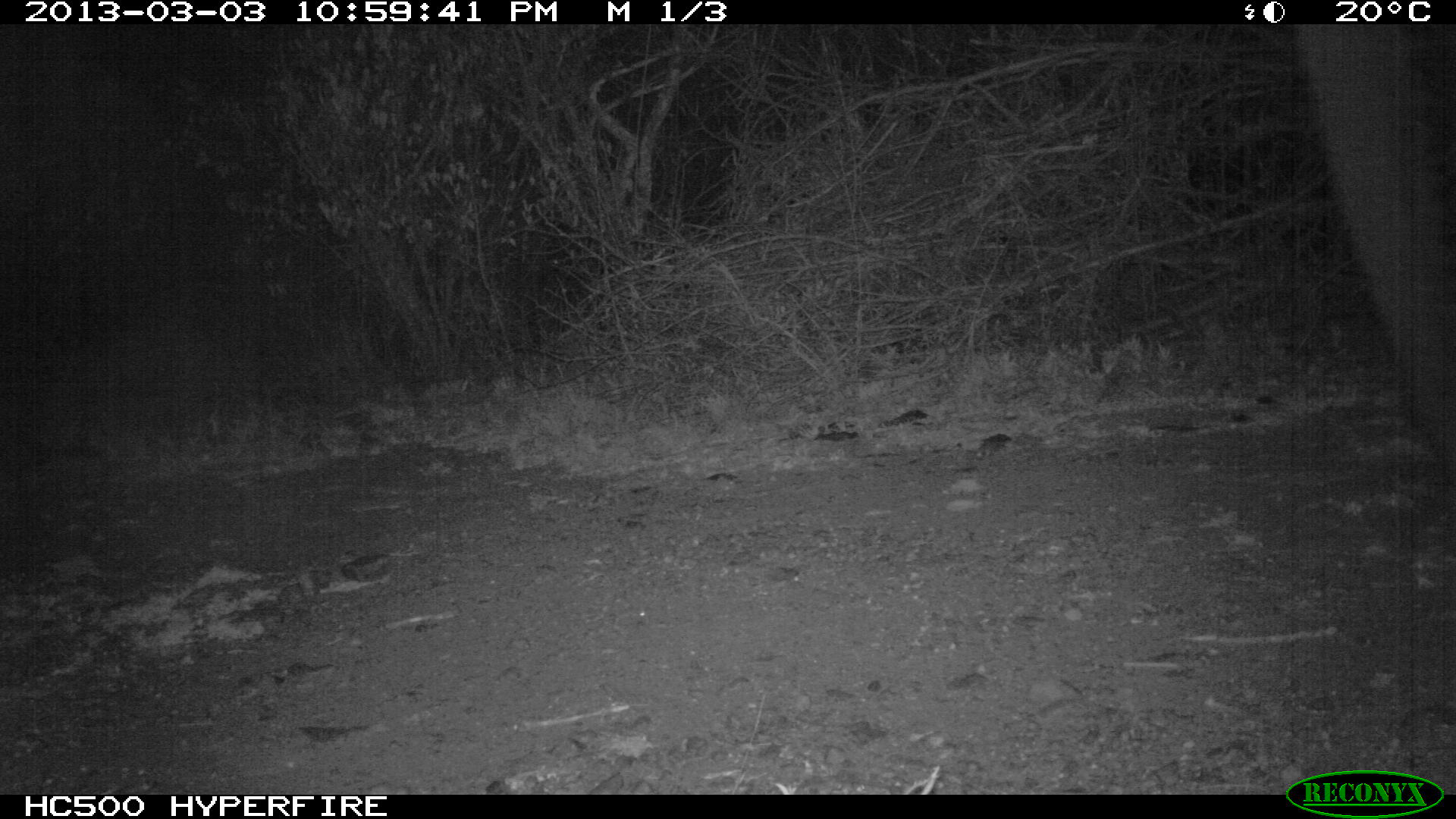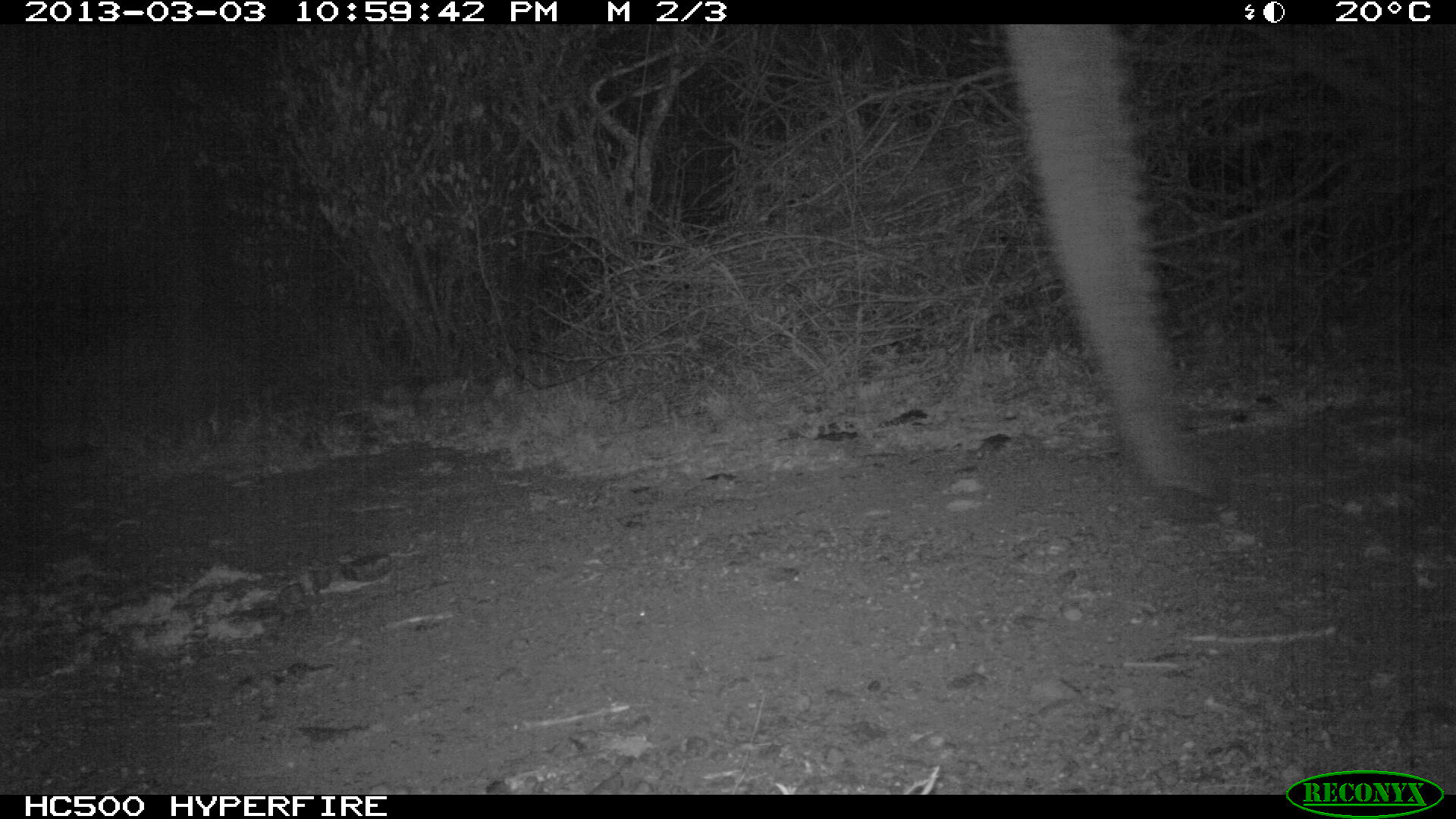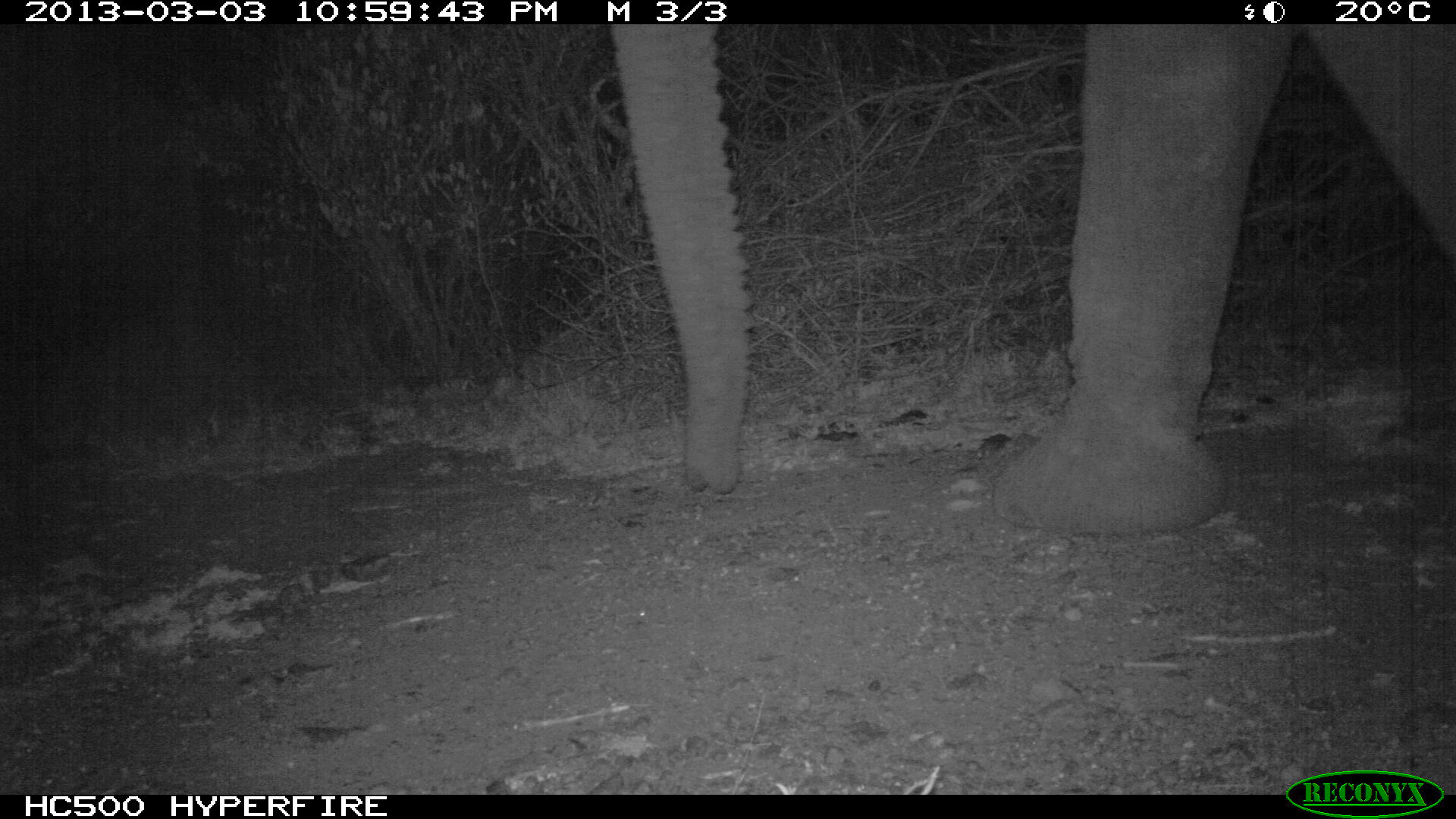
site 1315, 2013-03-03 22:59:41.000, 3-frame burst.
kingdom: Animalia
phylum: Chordata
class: Mammalia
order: Proboscidea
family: Elephantidae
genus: Loxodonta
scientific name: Loxodonta africana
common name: african bush elephant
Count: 1.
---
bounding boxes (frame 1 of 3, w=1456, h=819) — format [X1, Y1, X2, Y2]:
loxodonta africana: [1291, 23, 1456, 487]